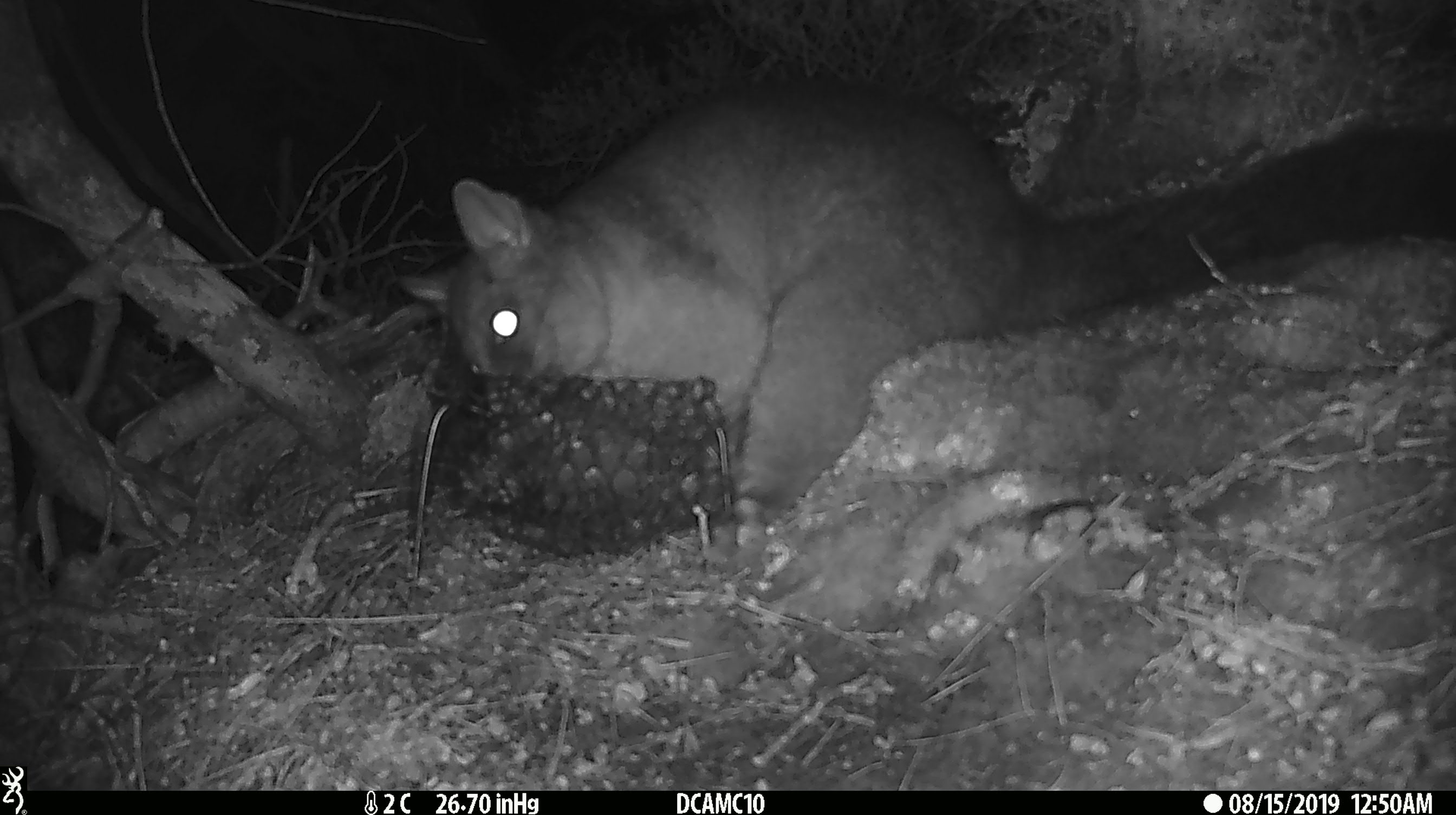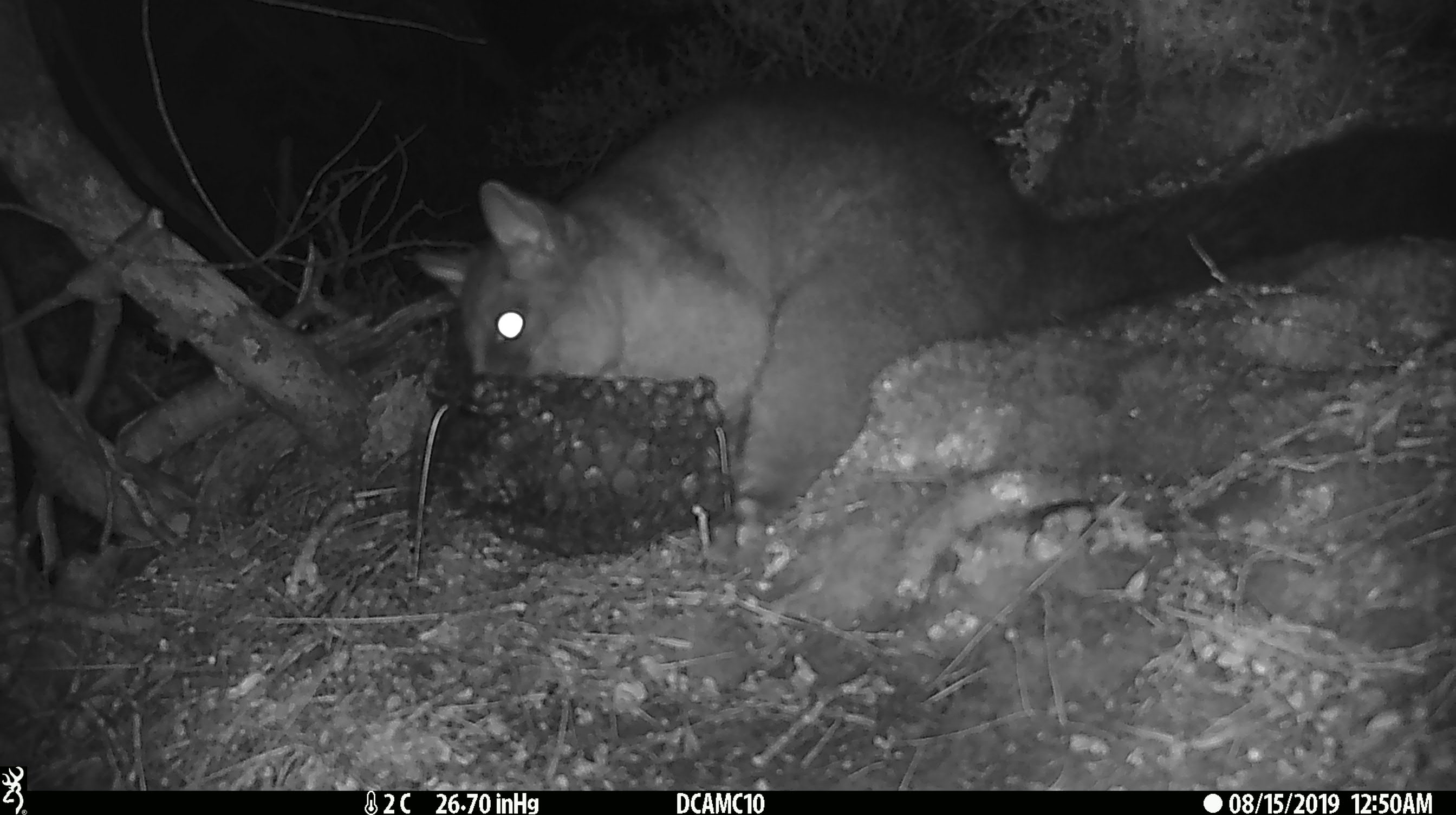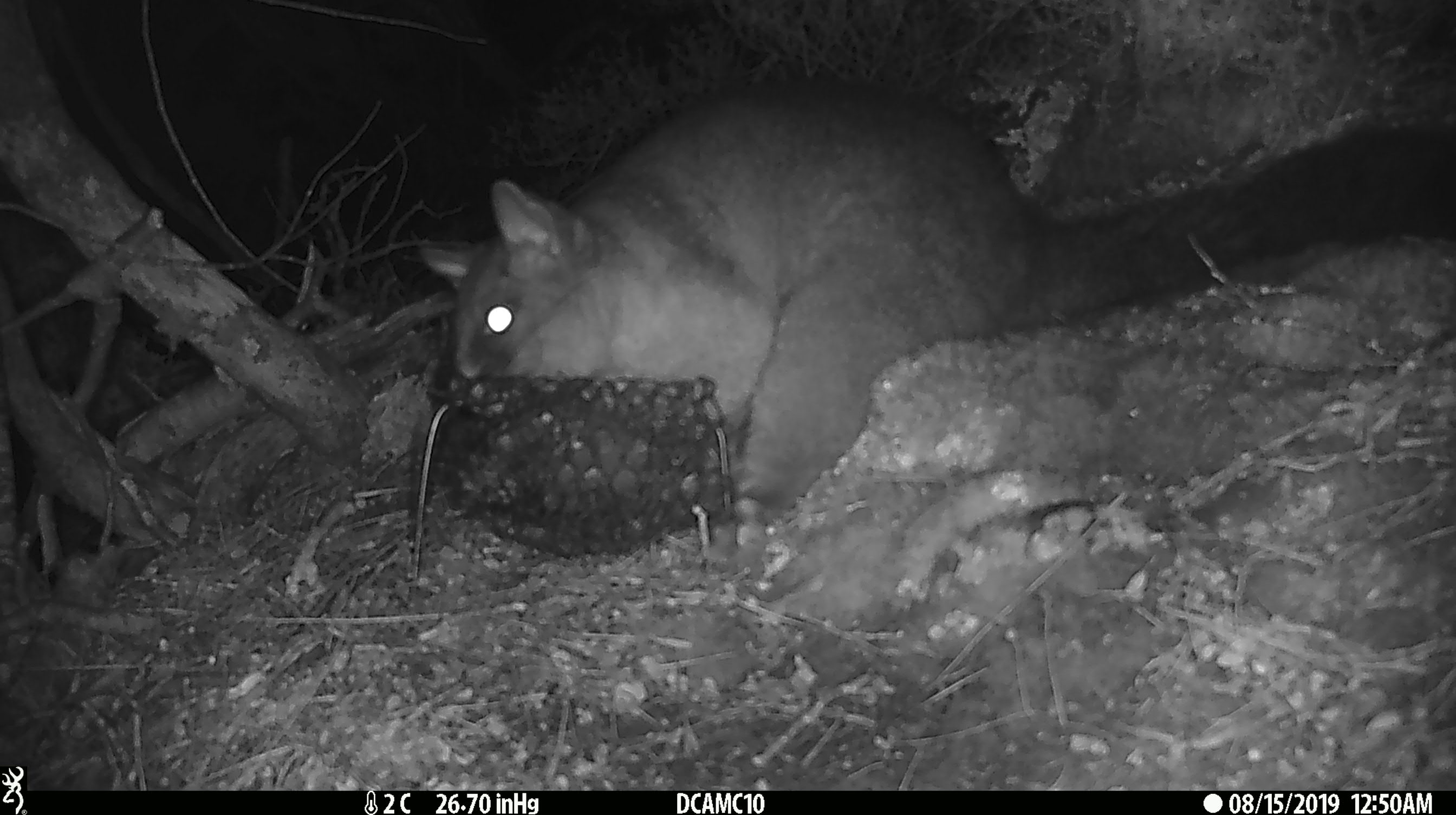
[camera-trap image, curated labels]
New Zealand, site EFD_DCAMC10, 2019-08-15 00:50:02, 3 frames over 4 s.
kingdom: Animalia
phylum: Chordata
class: Mammalia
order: Diprotodontia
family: Phalangeridae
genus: Trichosurus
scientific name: Trichosurus vulpecula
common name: common brushtail possum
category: possum